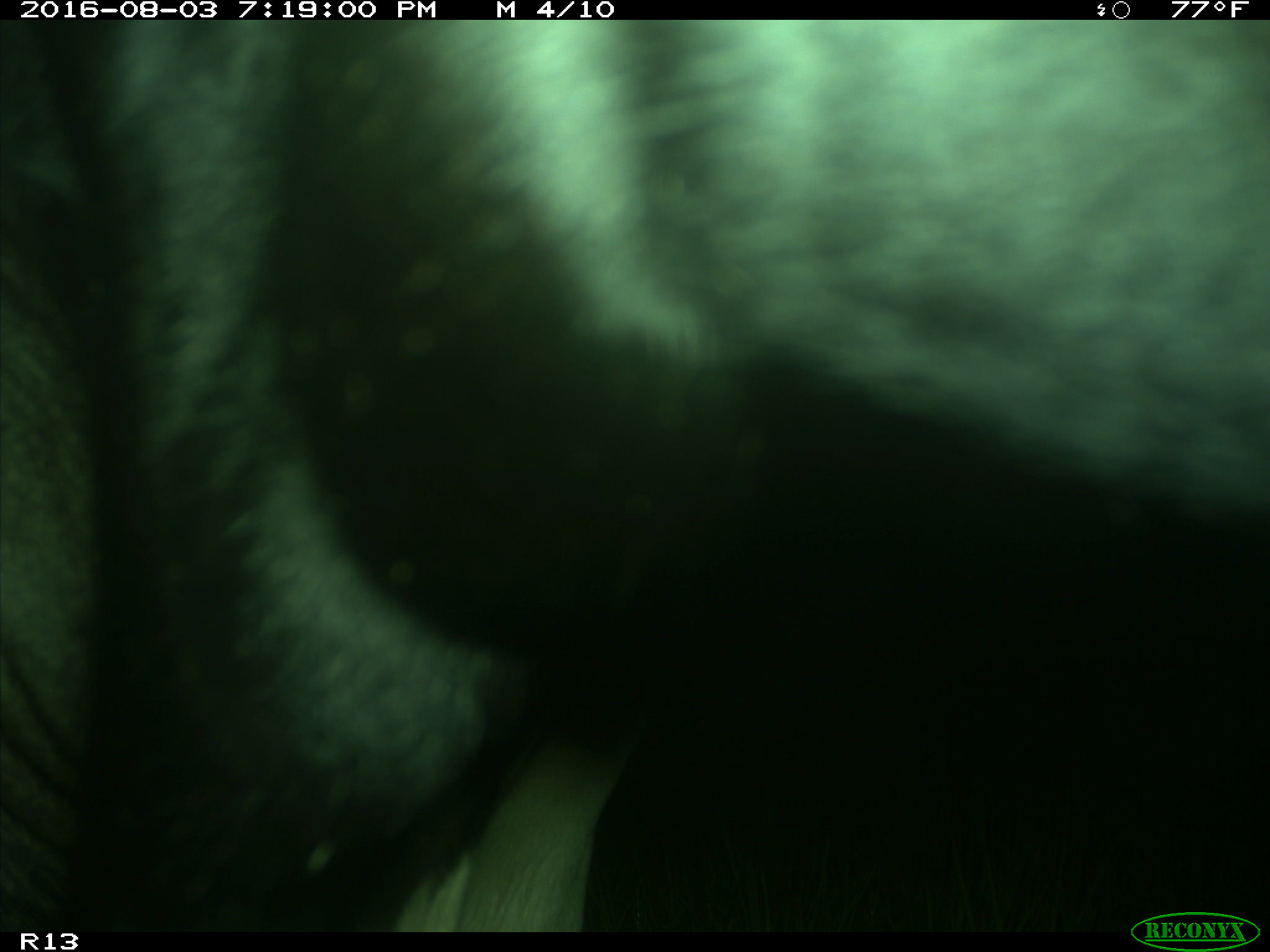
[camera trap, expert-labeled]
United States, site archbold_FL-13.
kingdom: Animalia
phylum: Chordata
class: Mammalia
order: Artiodactyla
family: Bovidae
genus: Bos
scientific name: Bos taurus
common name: domestic cow